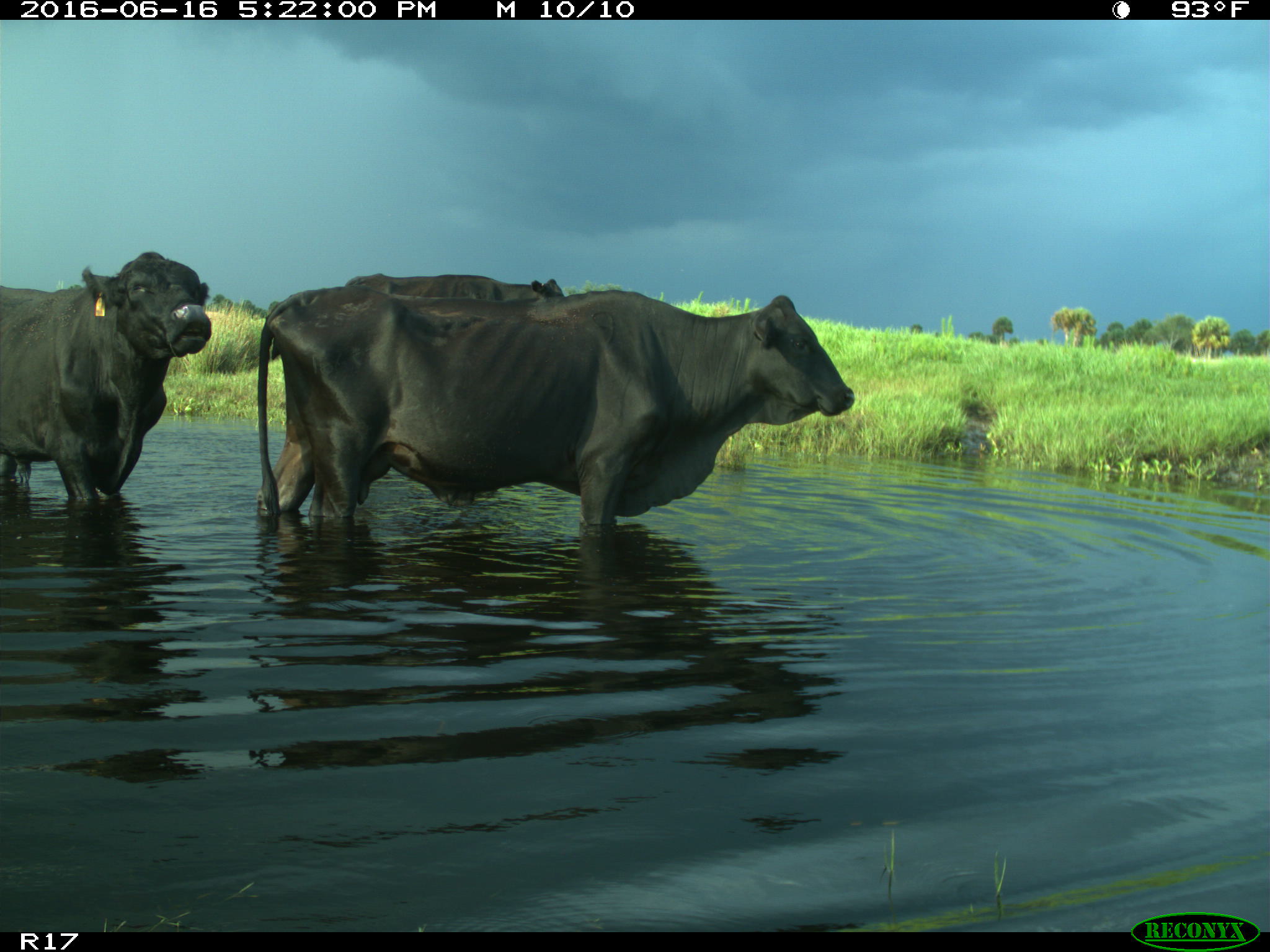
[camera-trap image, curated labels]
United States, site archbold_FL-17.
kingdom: Animalia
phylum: Chordata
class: Mammalia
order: Artiodactyla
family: Bovidae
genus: Bos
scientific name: Bos taurus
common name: domestic cow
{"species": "Bos taurus (domestic cow)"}